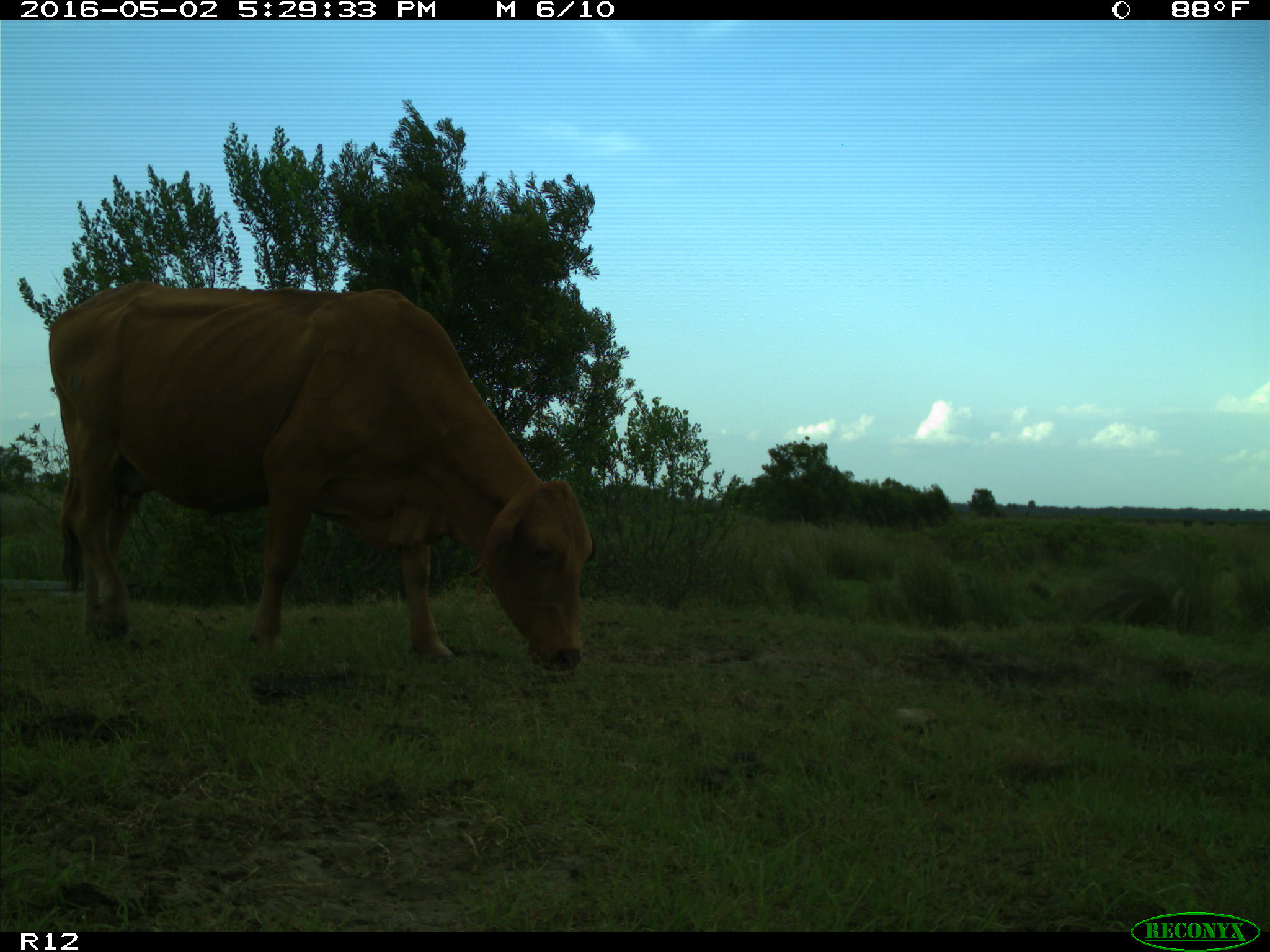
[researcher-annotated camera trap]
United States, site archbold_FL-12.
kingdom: Animalia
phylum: Chordata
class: Mammalia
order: Artiodactyla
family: Bovidae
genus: Bos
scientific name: Bos taurus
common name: domestic cow